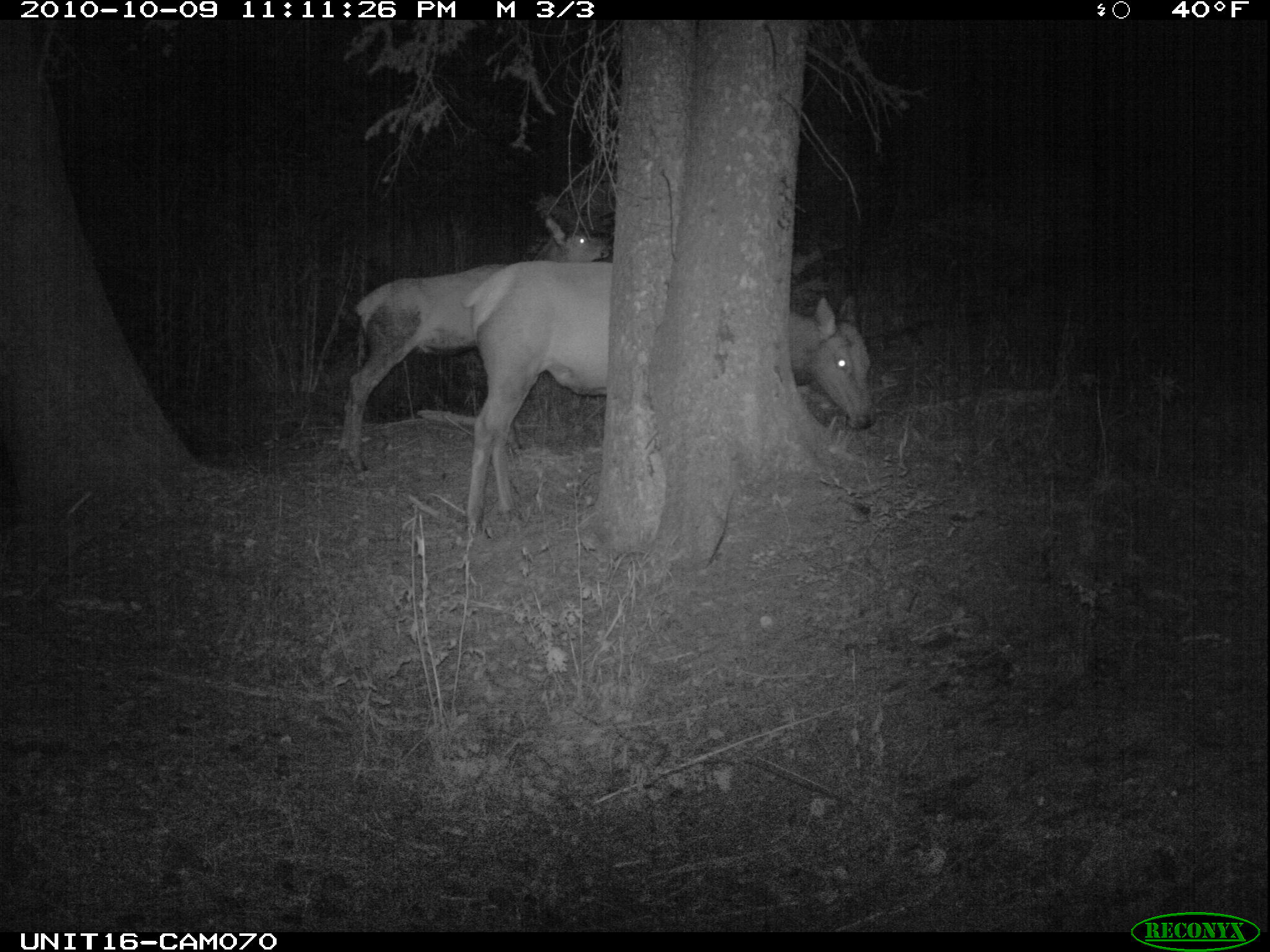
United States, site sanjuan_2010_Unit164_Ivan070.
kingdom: Animalia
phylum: Chordata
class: Mammalia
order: Artiodactyla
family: Cervidae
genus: Cervus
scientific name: Cervus elaphus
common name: red deer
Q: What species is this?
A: Cervus elaphus (red deer).